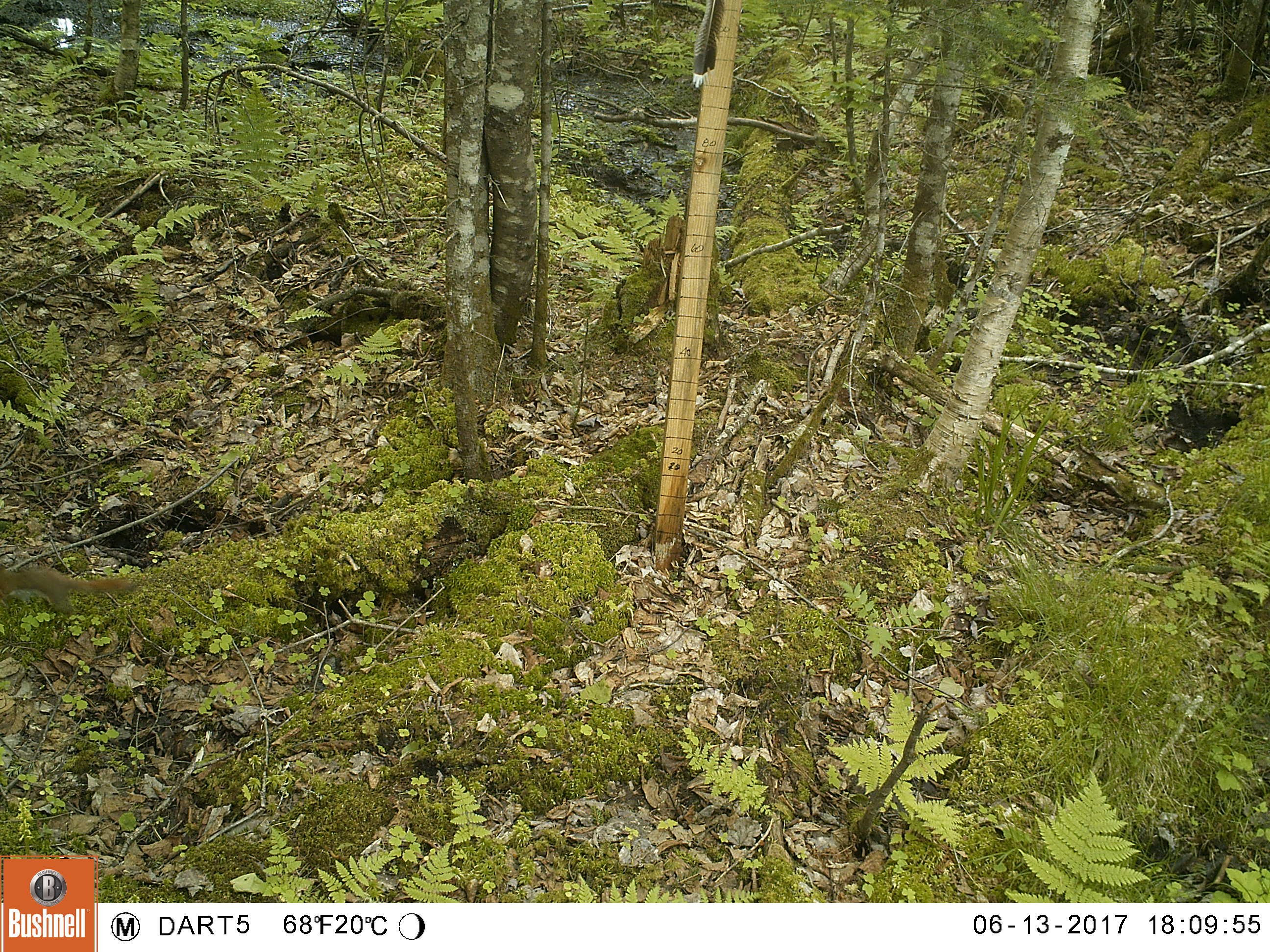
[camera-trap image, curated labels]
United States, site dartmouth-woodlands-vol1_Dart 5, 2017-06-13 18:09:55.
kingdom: Animalia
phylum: Chordata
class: Mammalia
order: Rodentia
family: Sciuridae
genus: Tamiasciurus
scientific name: Tamiasciurus hudsonicus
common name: red squirrel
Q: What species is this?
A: Red squirrel (Tamiasciurus hudsonicus).